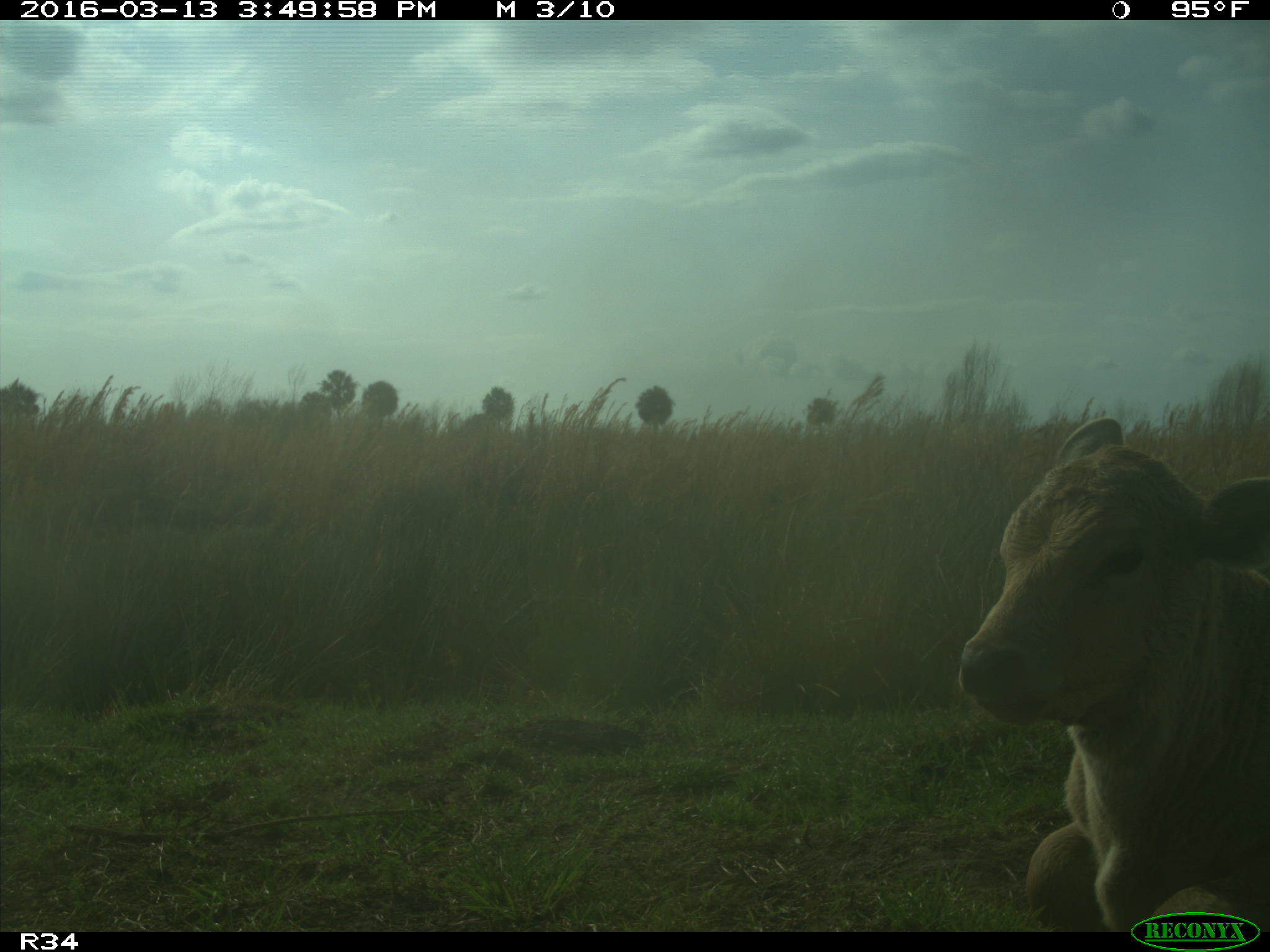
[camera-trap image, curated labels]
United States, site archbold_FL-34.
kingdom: Animalia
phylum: Chordata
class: Mammalia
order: Artiodactyla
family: Bovidae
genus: Bos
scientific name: Bos taurus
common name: domestic cow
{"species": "Bos taurus (domestic cow)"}